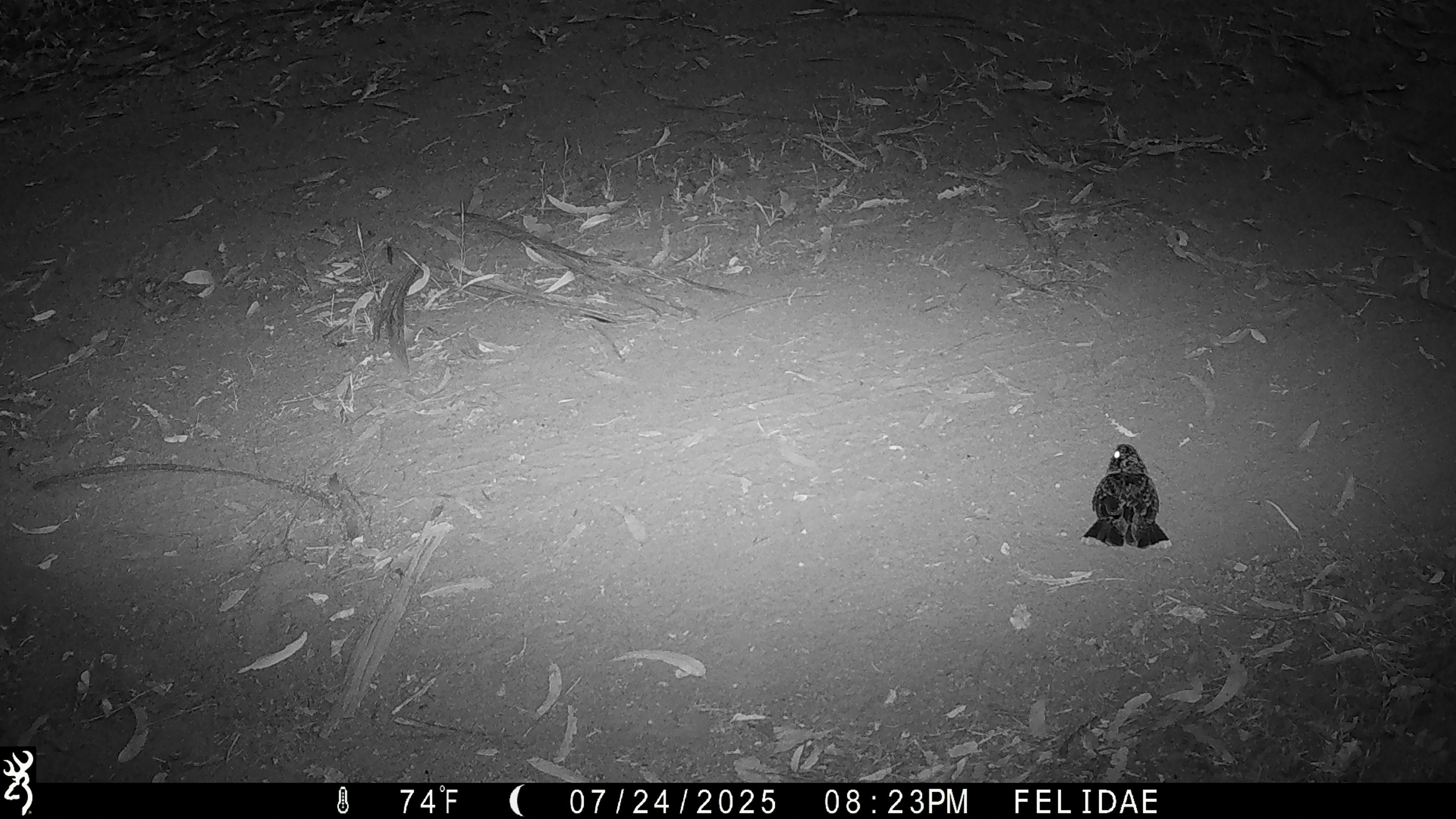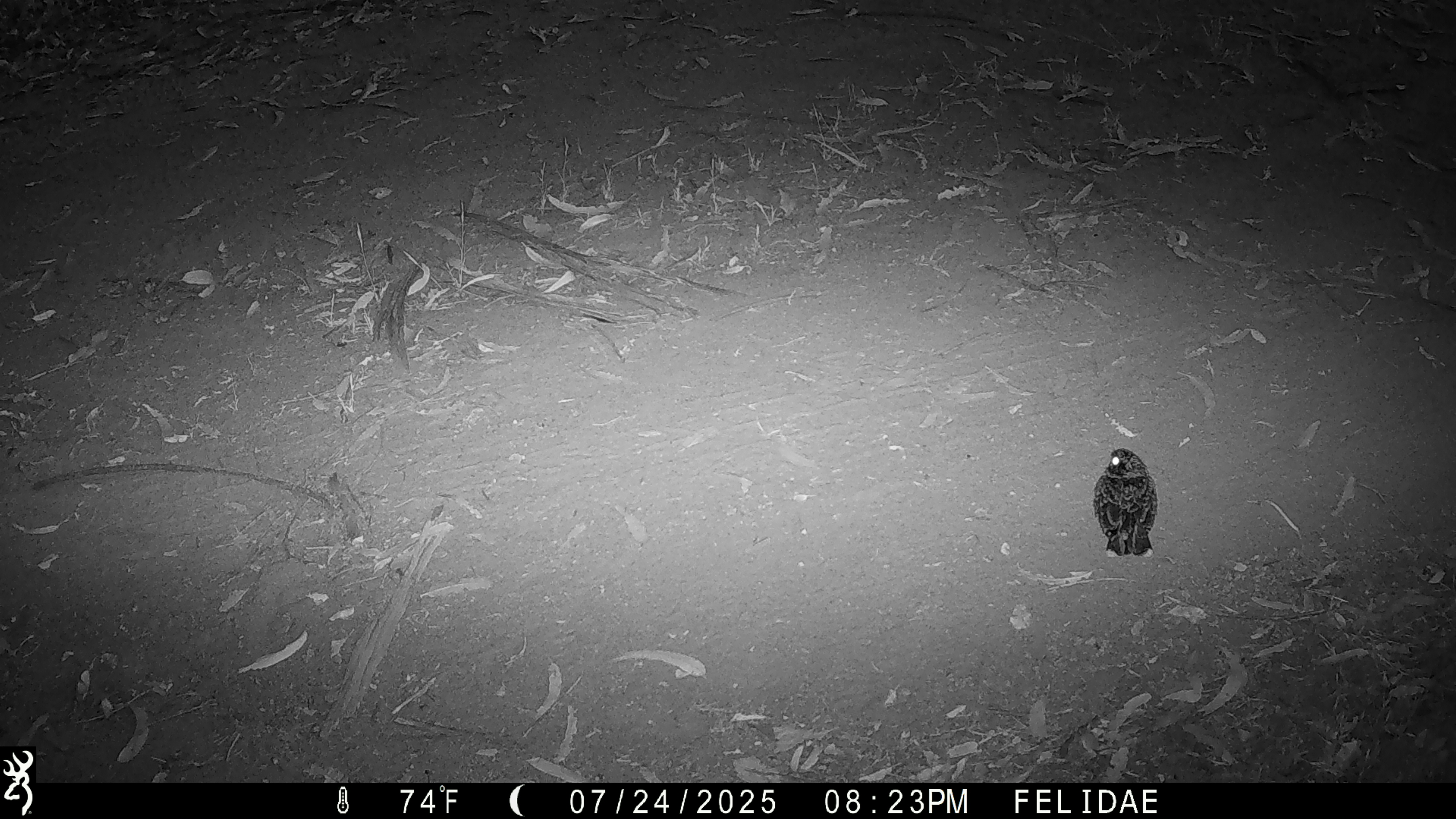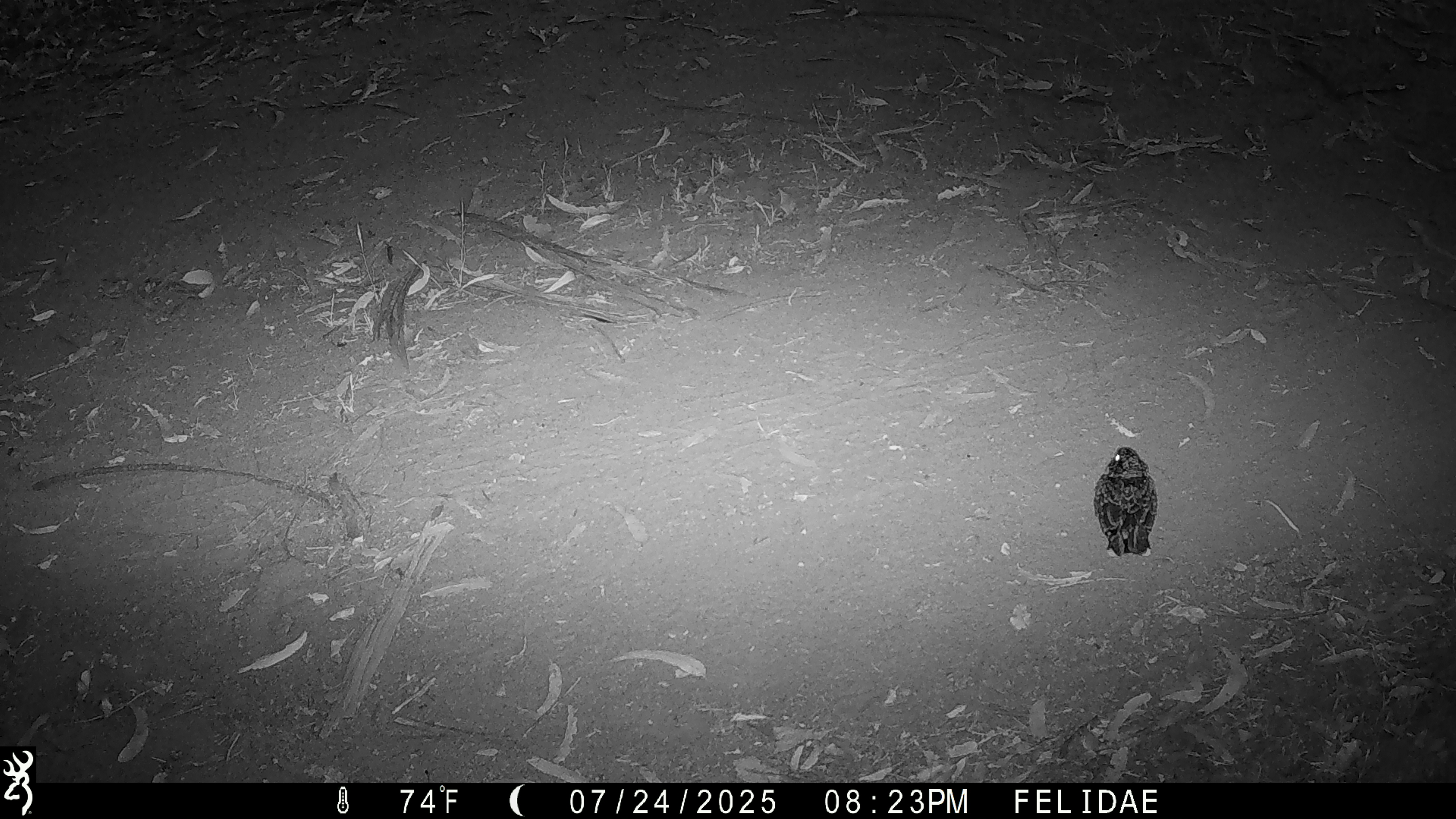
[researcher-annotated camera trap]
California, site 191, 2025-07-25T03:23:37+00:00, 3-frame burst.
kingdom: Animalia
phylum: Chordata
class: Aves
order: Caprimulgiformes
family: Caprimulgidae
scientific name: Caprimulgidae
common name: nightjar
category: unknown nightjar